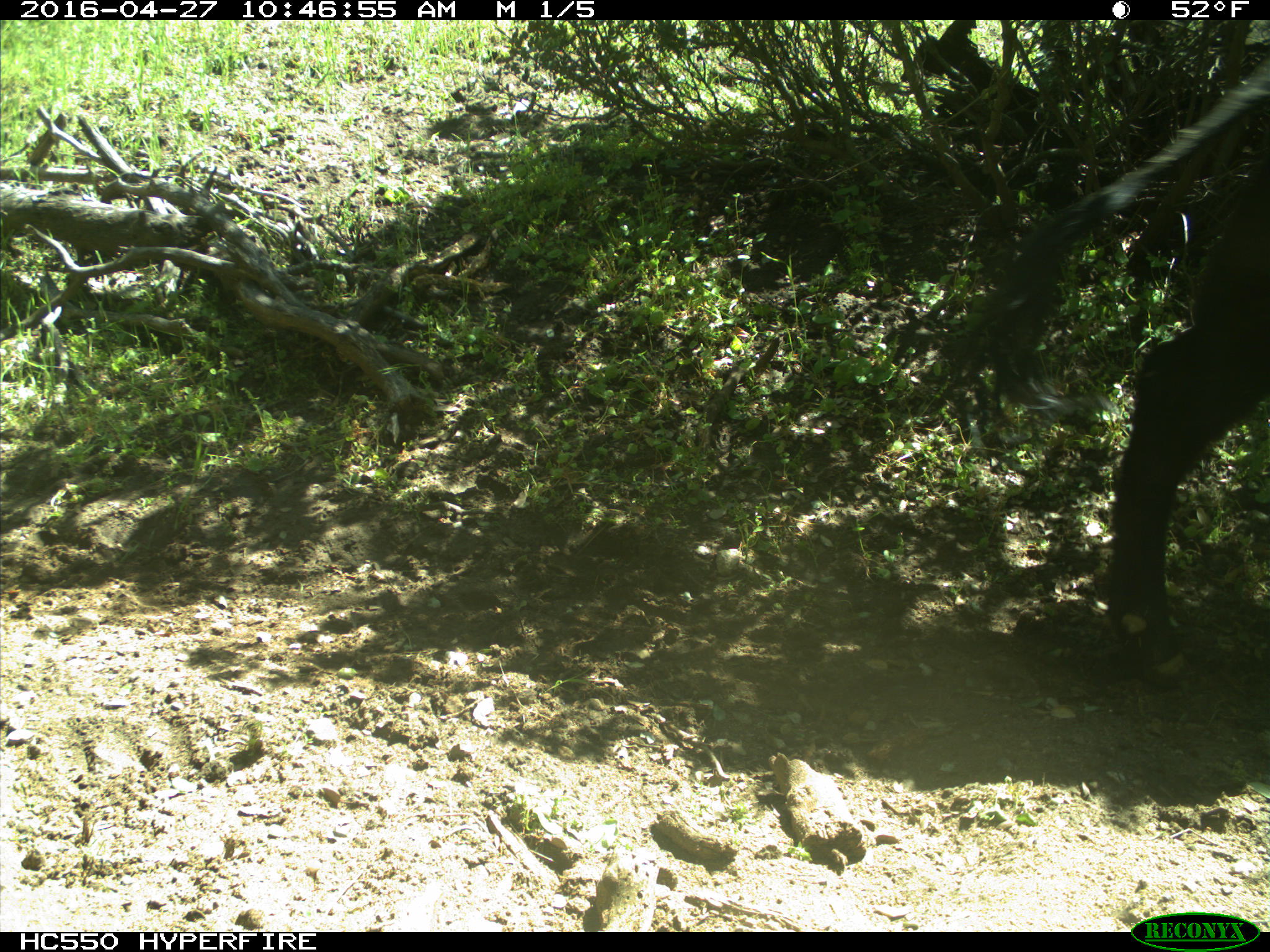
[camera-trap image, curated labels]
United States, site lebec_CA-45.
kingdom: Animalia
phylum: Chordata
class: Mammalia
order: Artiodactyla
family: Bovidae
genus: Bos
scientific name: Bos taurus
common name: domestic cow